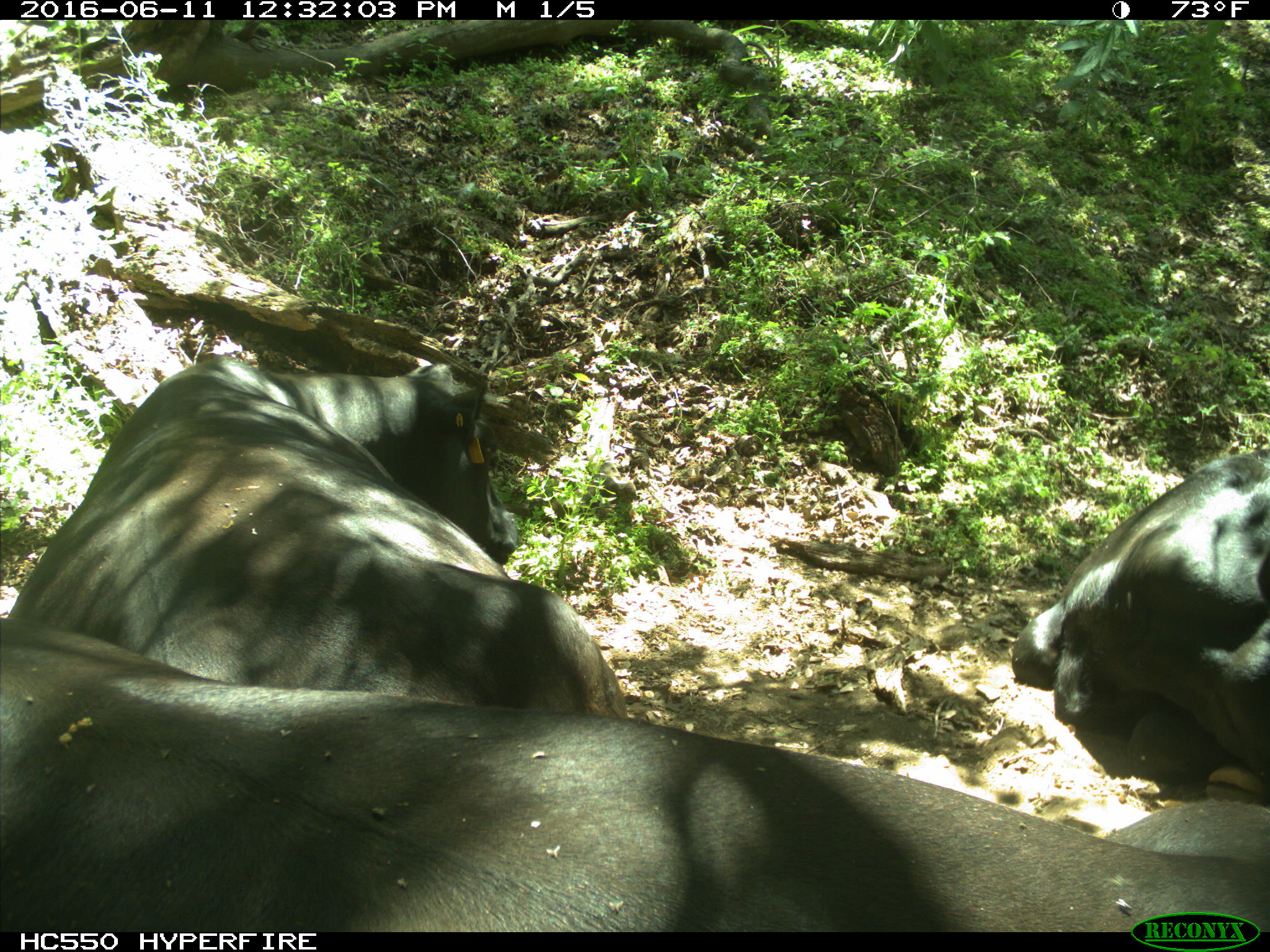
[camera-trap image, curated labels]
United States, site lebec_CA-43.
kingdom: Animalia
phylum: Chordata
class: Mammalia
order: Artiodactyla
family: Bovidae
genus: Bos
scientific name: Bos taurus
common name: domestic cow